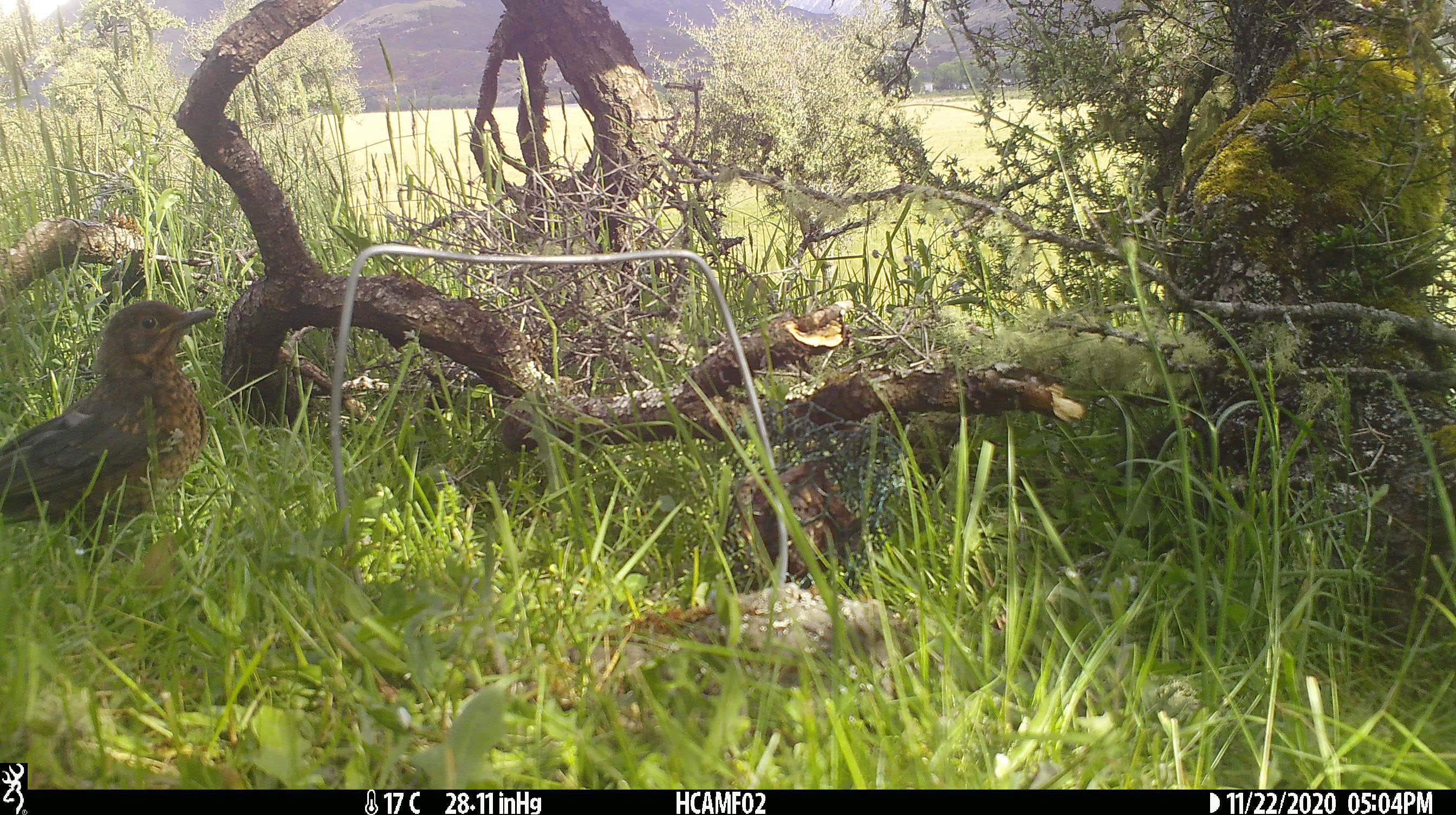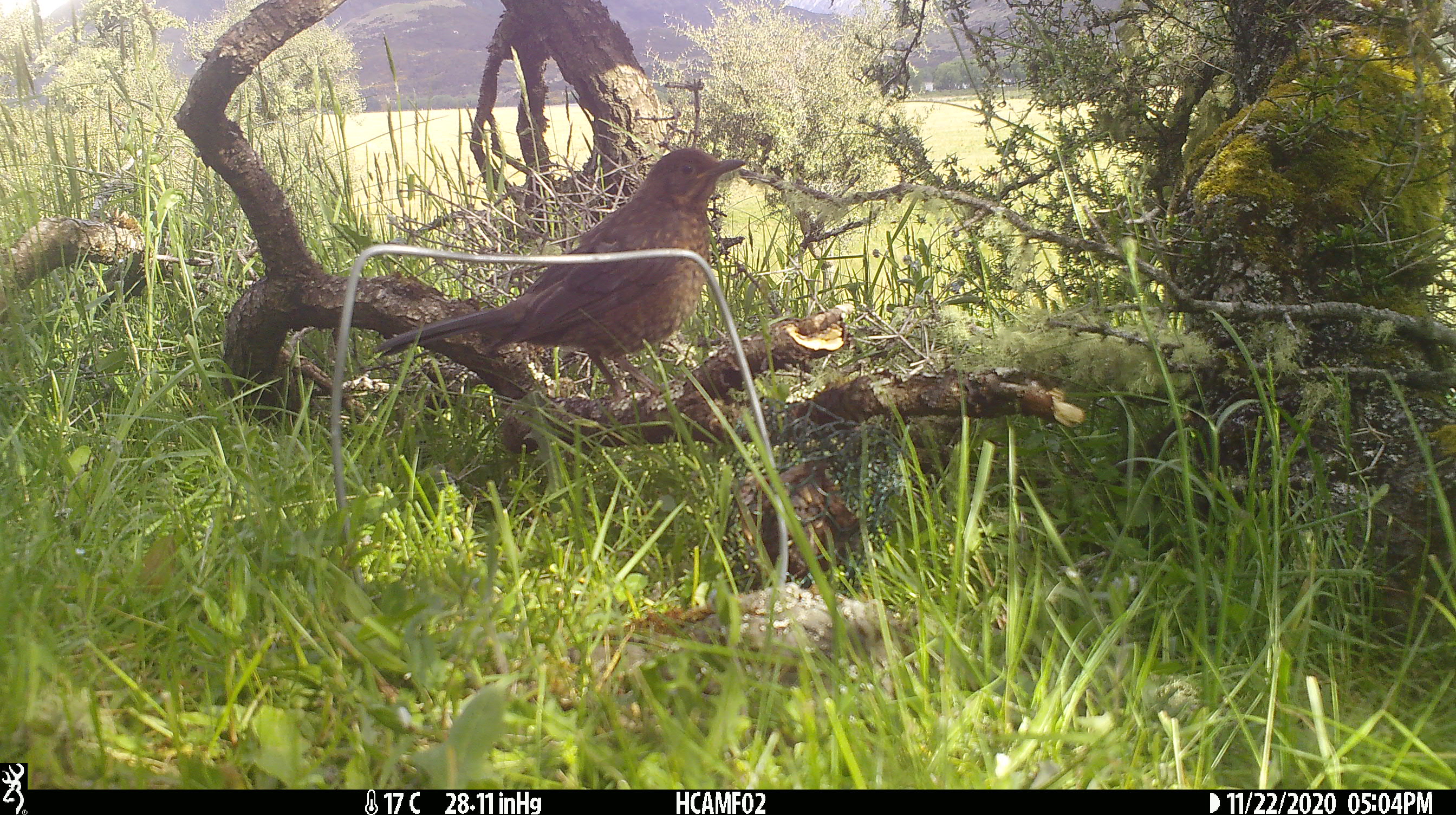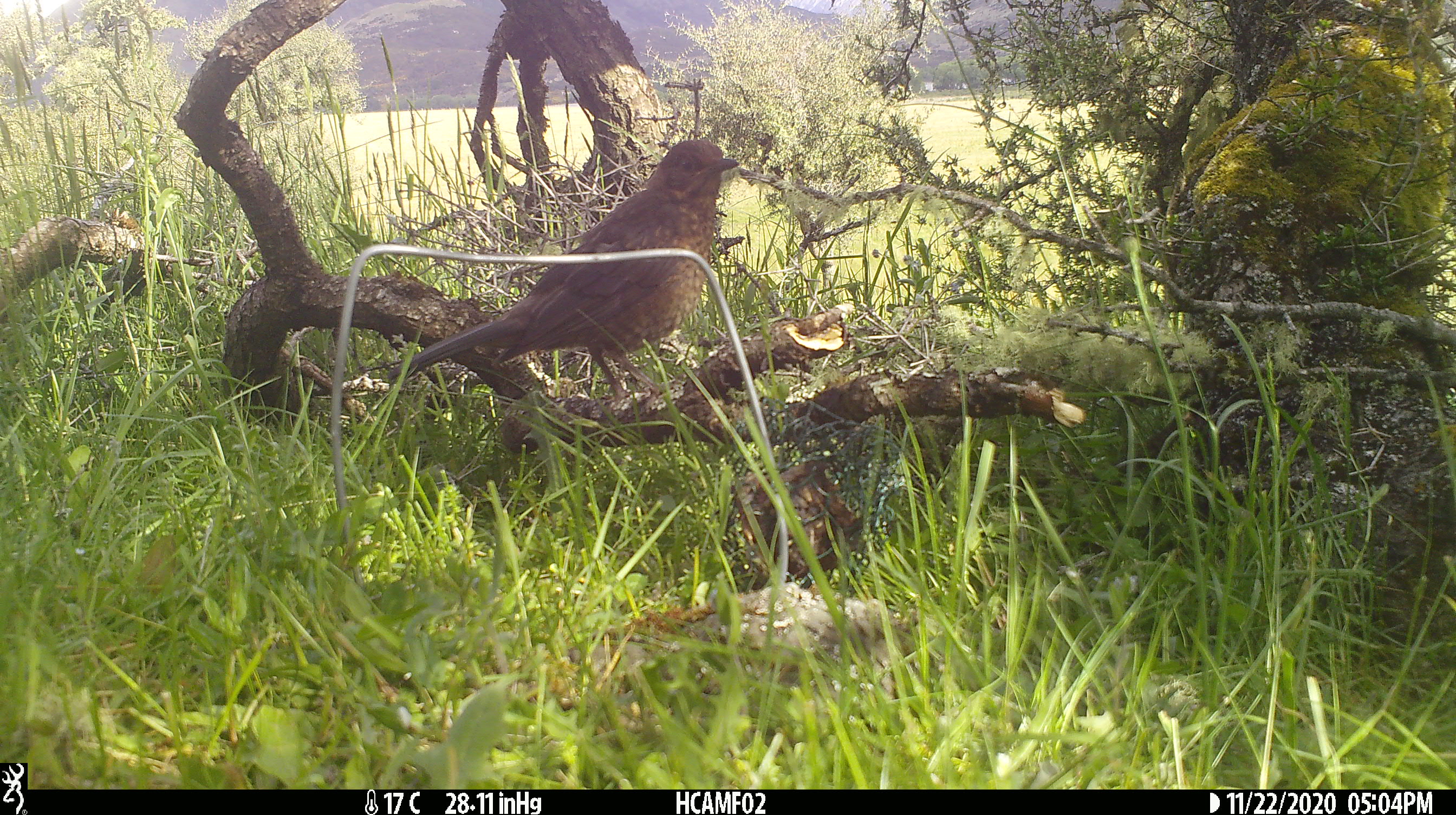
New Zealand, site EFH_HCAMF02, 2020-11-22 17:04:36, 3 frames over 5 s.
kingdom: Animalia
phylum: Chordata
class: Aves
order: Passeriformes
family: Turdidae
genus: Turdus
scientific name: Turdus philomelos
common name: song thrush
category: thrush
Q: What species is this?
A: Thrush (song thrush) (Turdus philomelos).